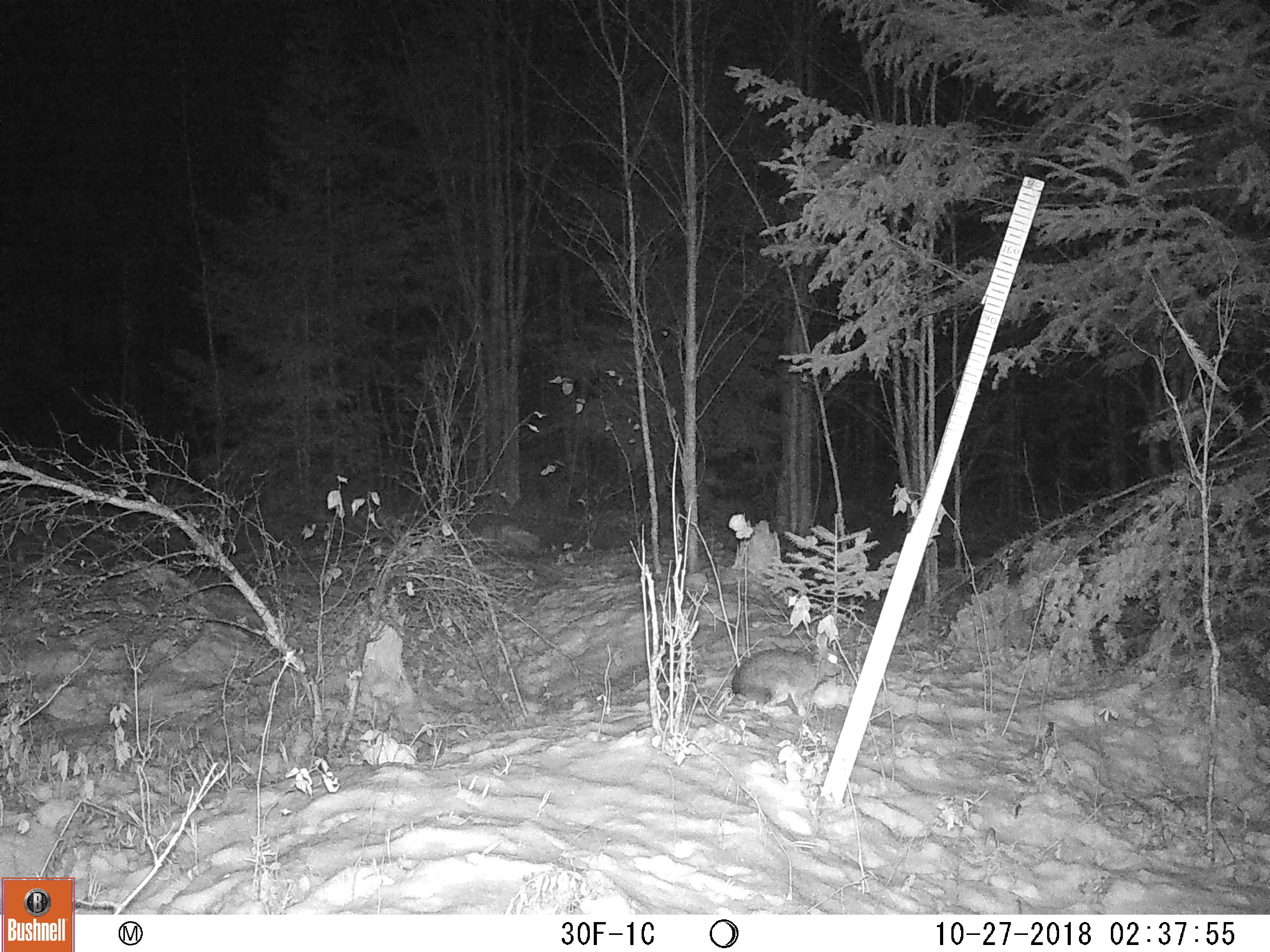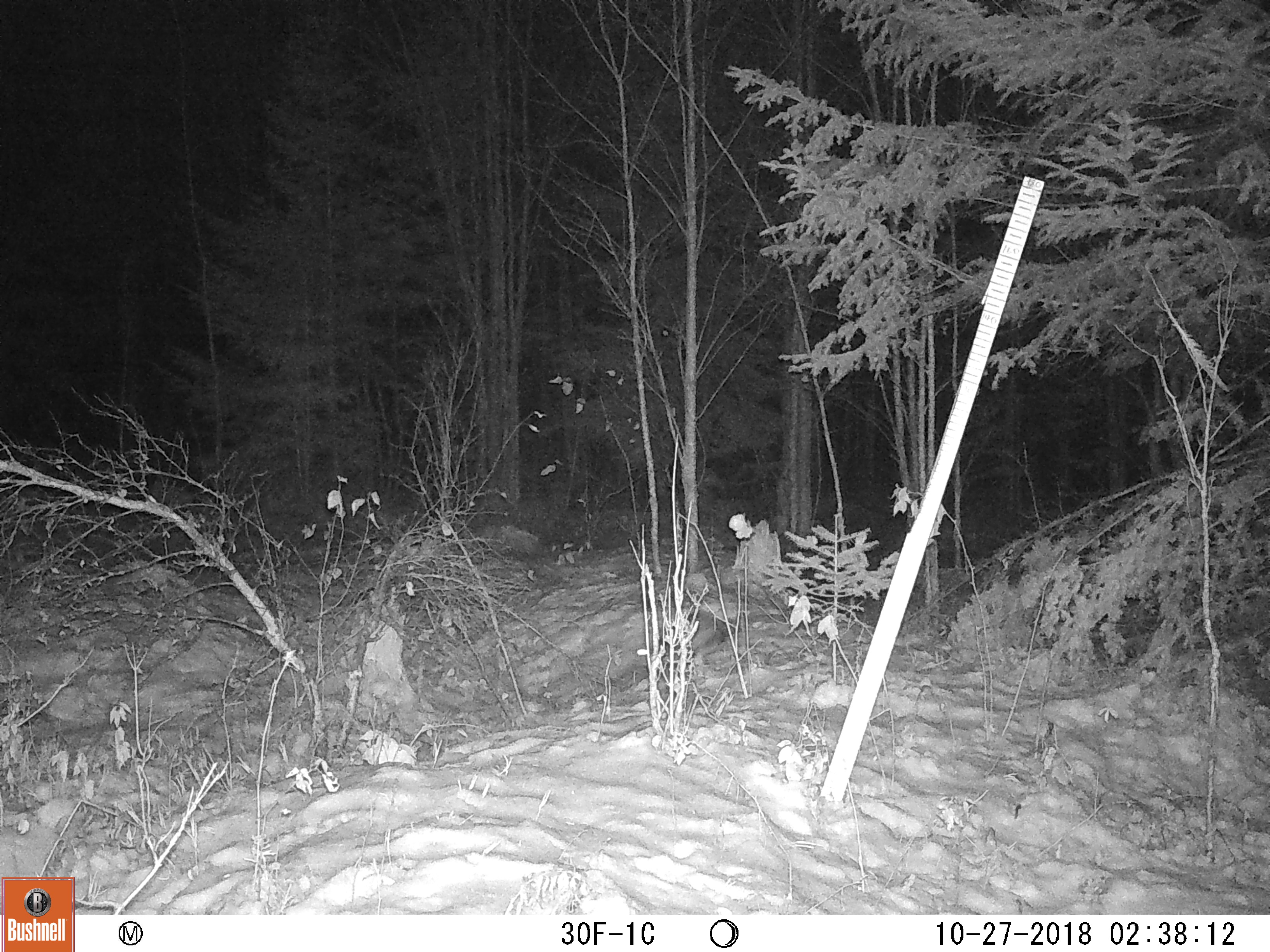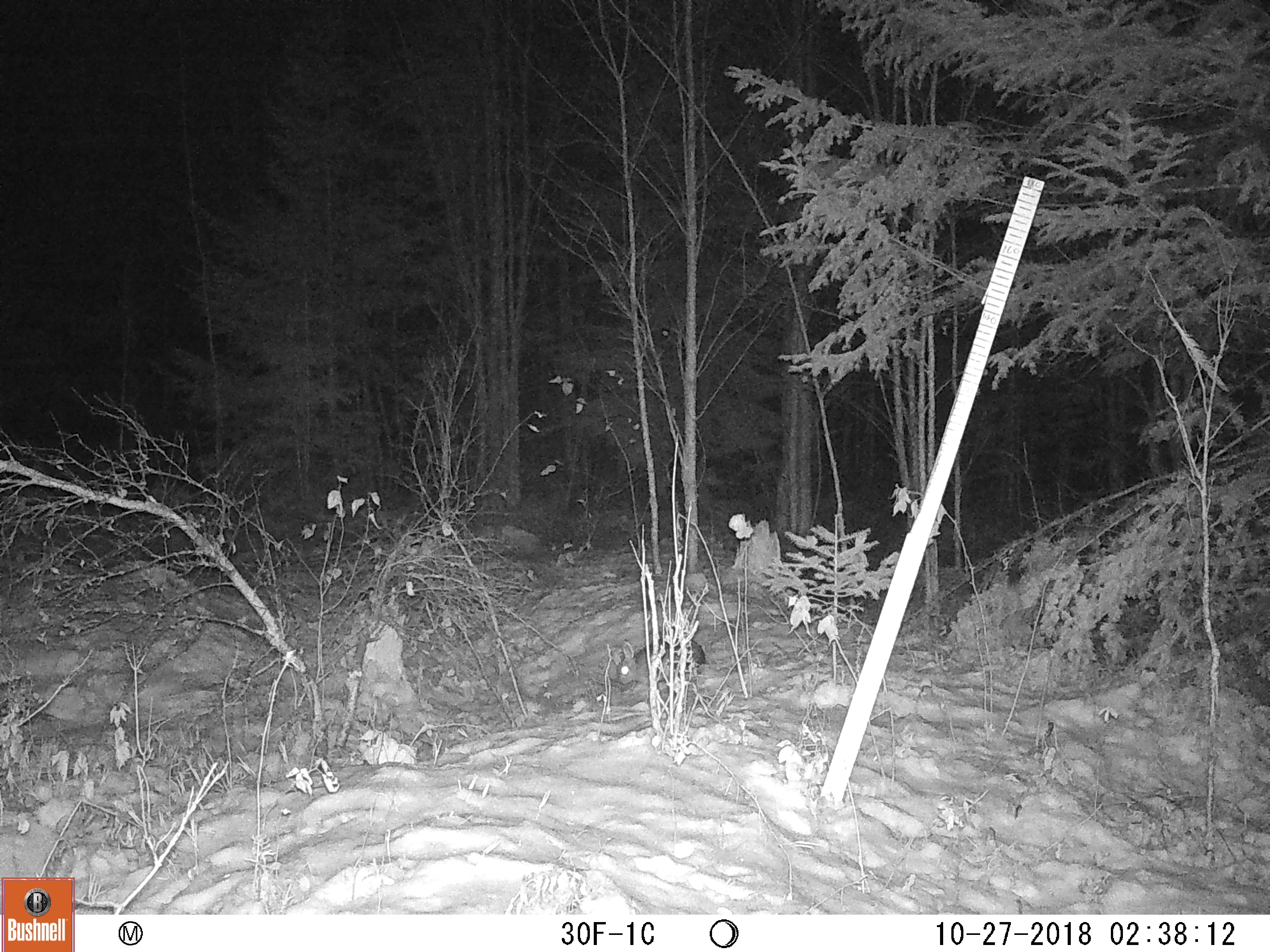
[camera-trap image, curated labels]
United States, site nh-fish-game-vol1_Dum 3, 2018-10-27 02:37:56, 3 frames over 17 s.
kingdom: Animalia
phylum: Chordata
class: Mammalia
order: Lagomorpha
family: Leporidae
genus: Lepus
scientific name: Lepus americanus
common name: snowshoe hare